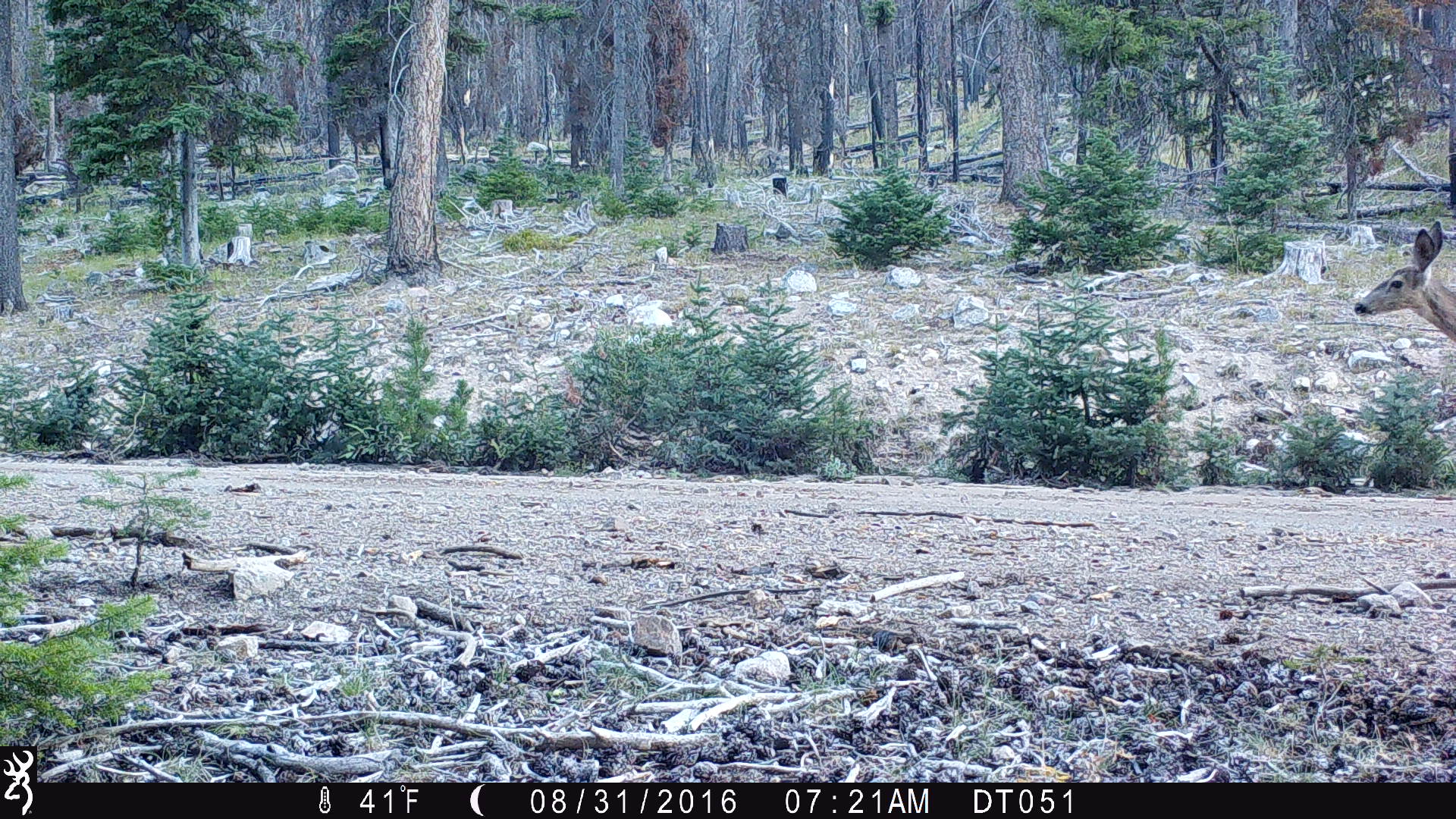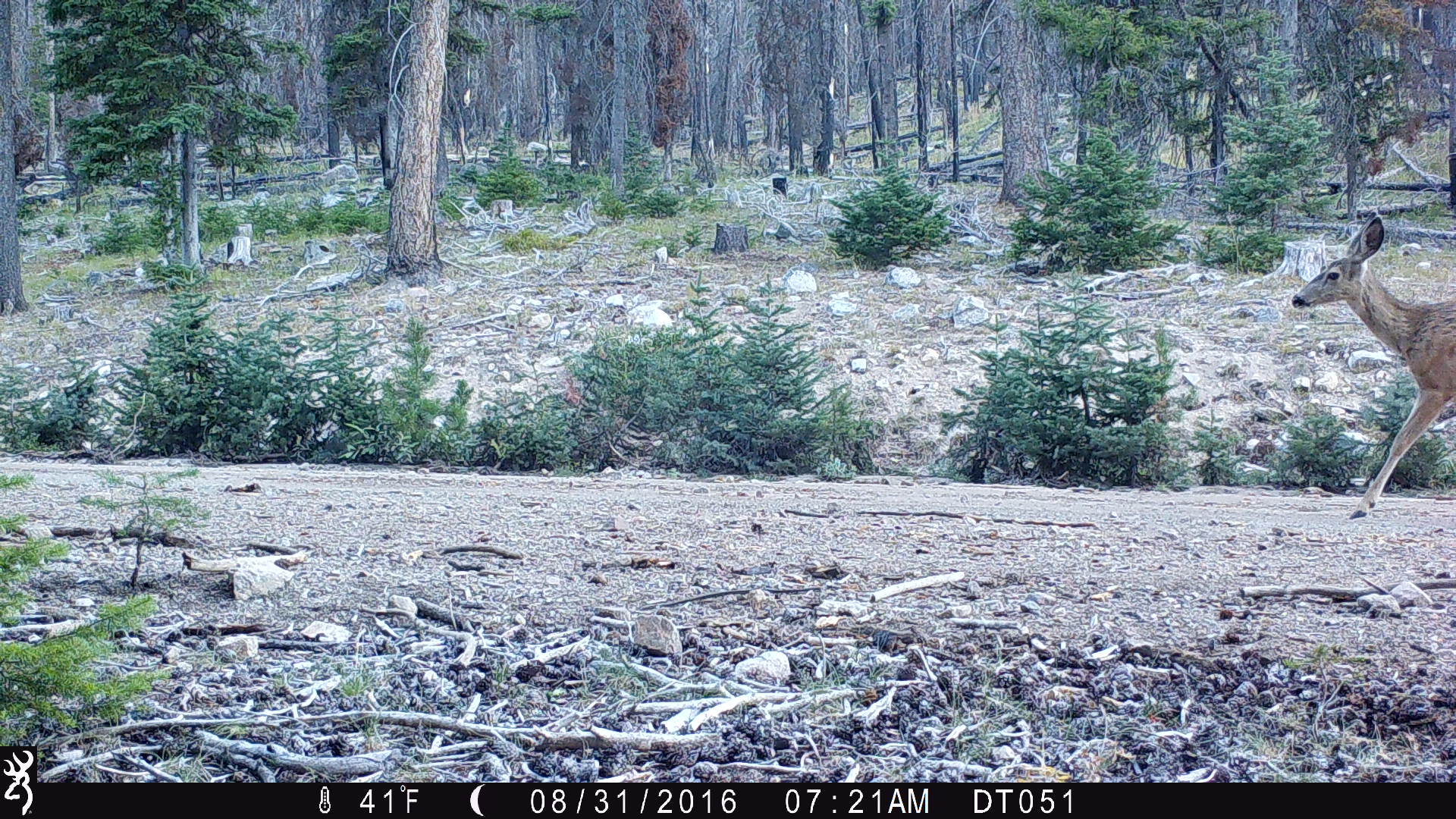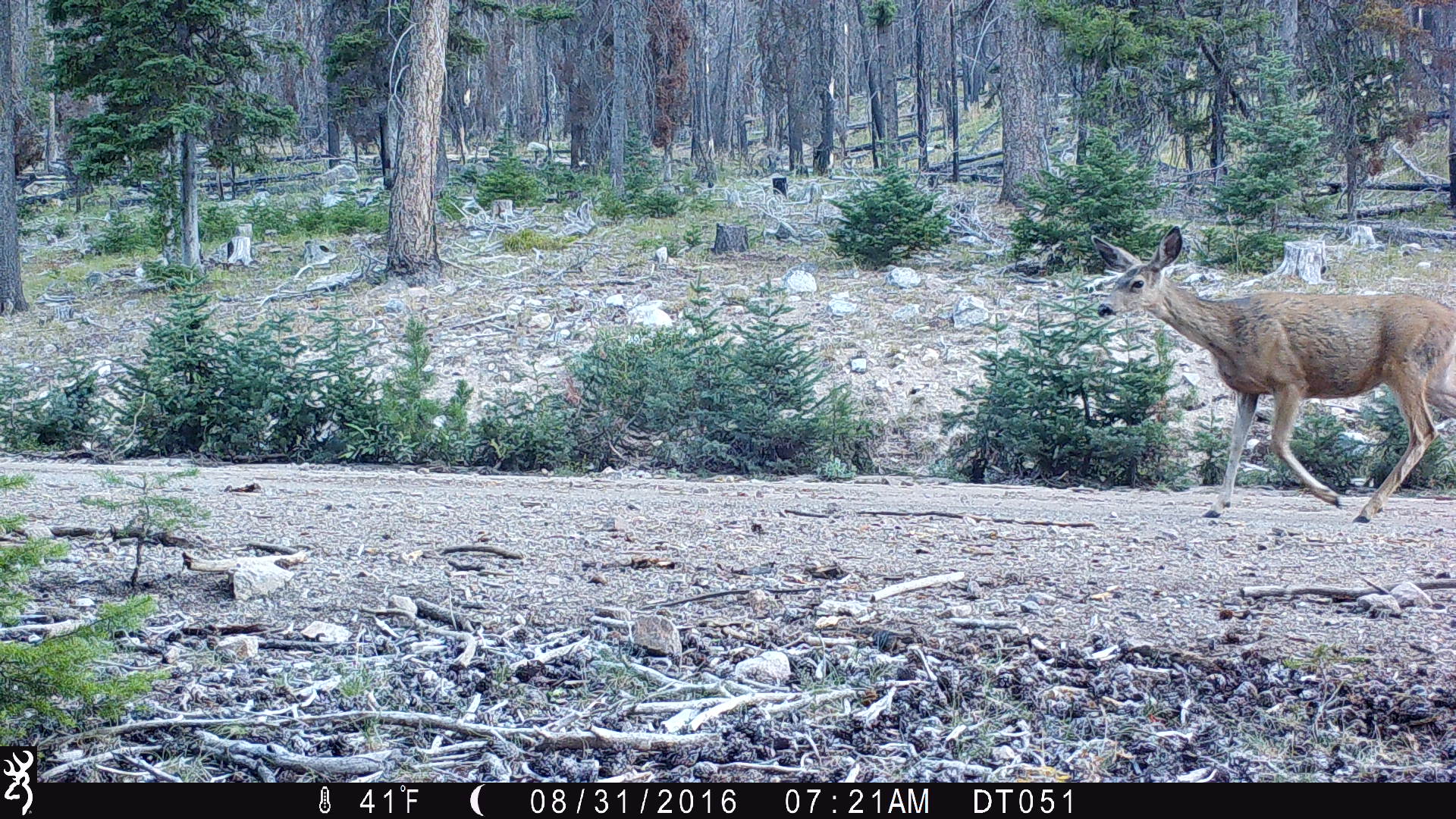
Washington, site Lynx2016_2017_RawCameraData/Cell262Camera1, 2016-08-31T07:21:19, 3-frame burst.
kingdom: Animalia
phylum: Chordata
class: Mammalia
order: Artiodactyla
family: Cervidae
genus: Odocoileus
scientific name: Odocoileus hemionus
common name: mule deer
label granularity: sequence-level